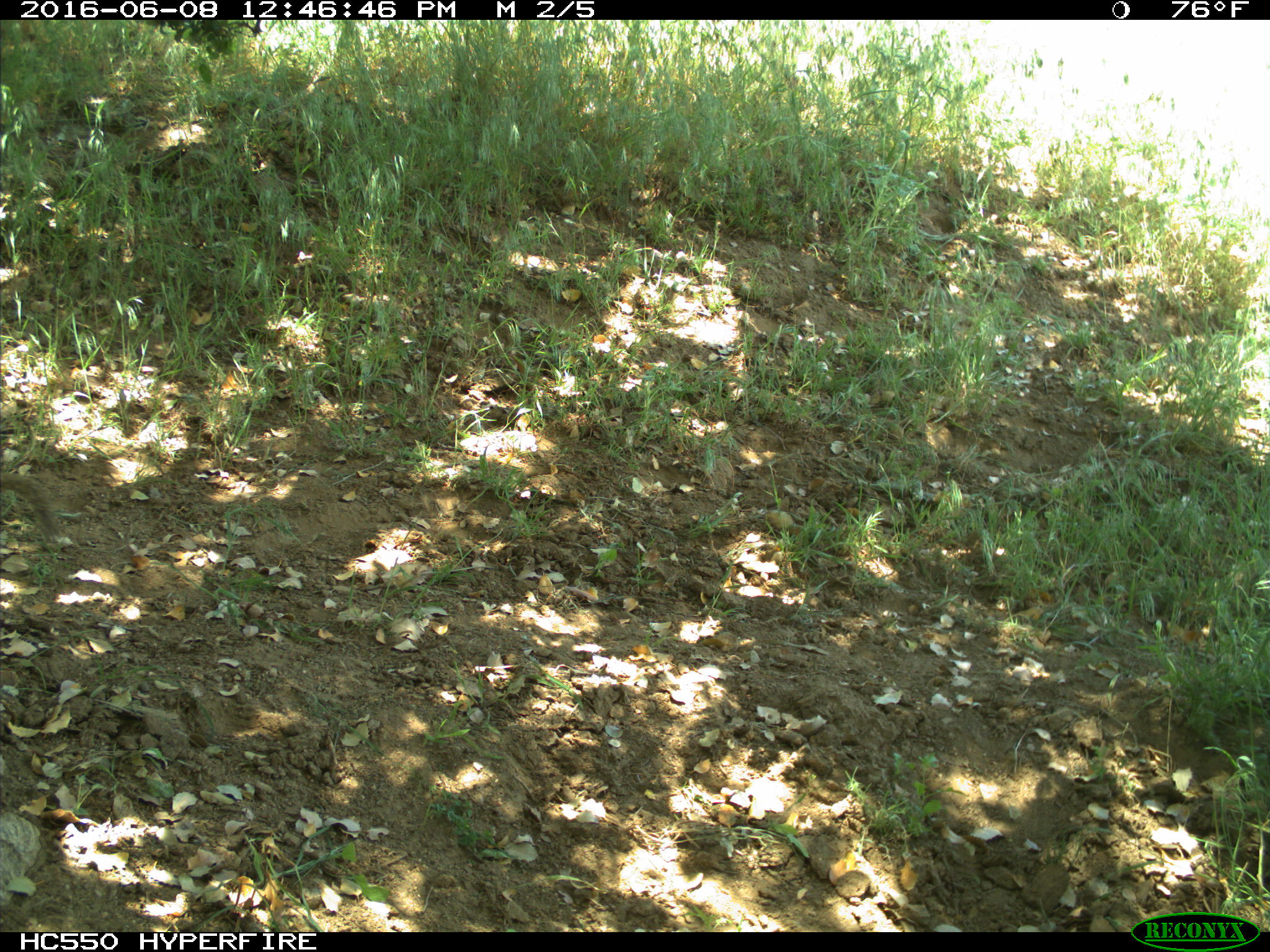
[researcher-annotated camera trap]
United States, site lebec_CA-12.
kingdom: Animalia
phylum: Chordata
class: Mammalia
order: Rodentia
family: Sciuridae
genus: Otospermophilus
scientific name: Otospermophilus beecheyi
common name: california ground squirrel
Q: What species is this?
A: Otospermophilus beecheyi (california ground squirrel).